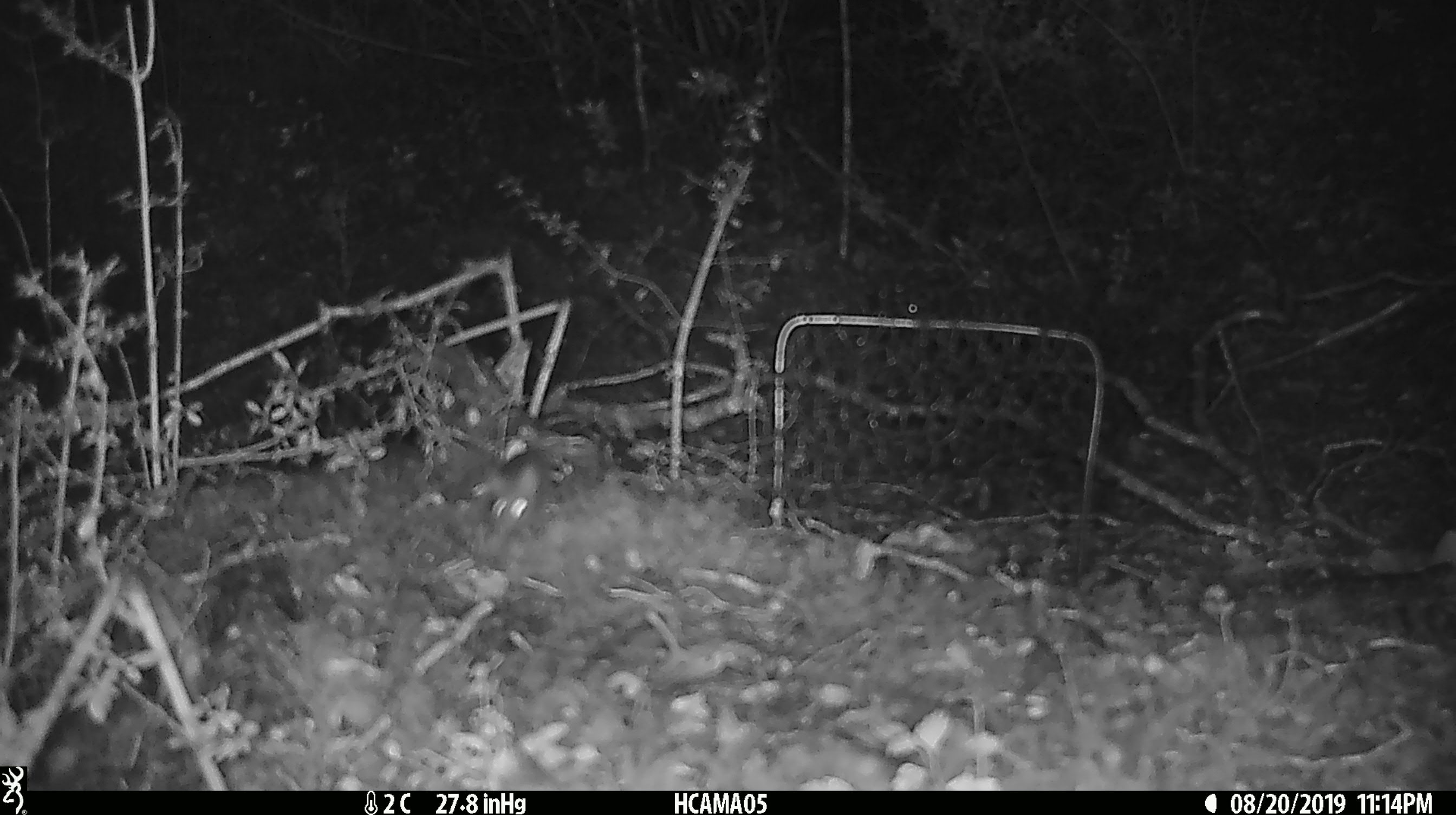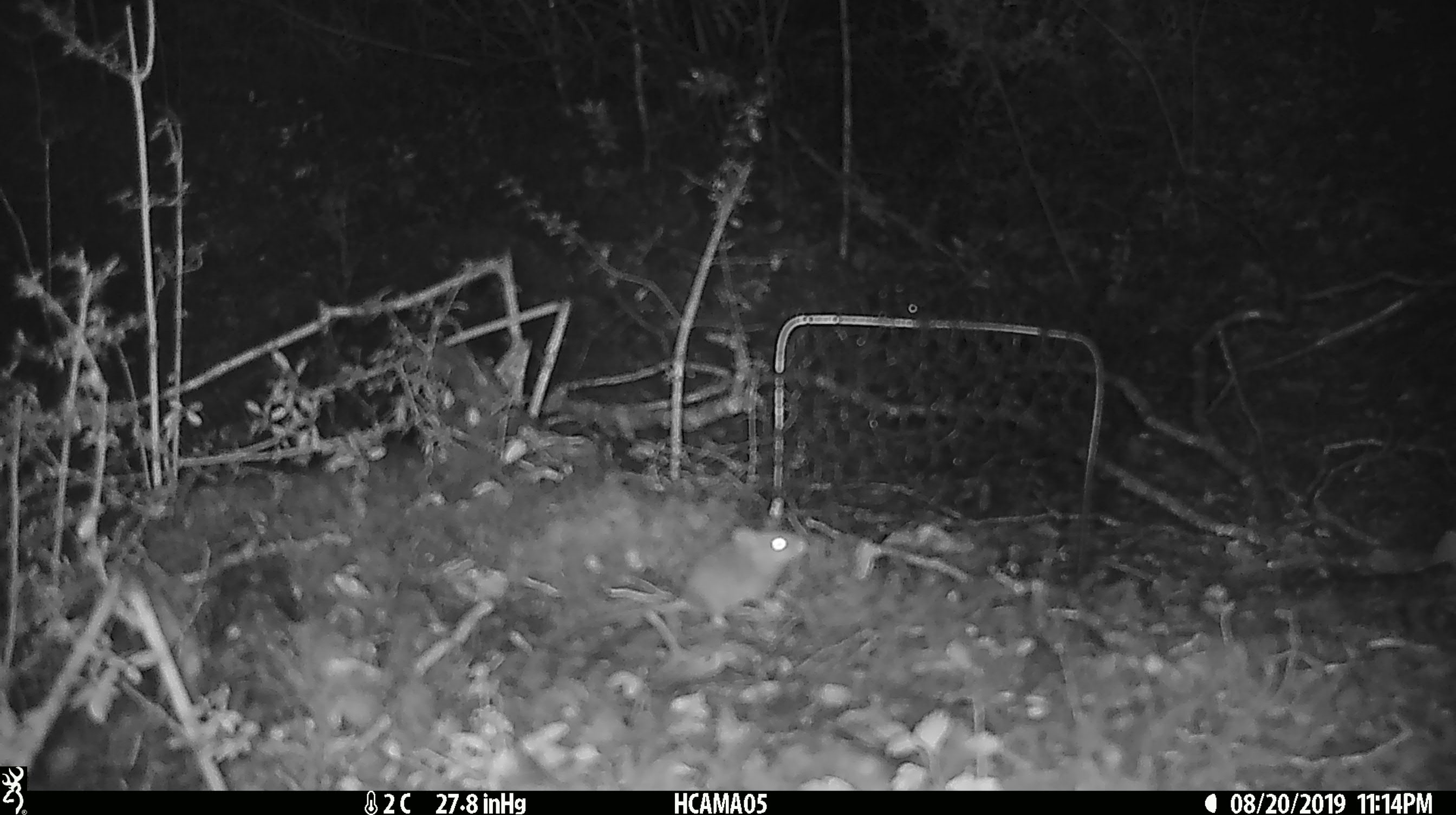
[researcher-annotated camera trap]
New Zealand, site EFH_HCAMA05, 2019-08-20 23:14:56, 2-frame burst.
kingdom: Animalia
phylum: Chordata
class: Mammalia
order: Rodentia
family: Muridae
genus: Mus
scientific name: Mus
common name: mouse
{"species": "mouse (Mus)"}